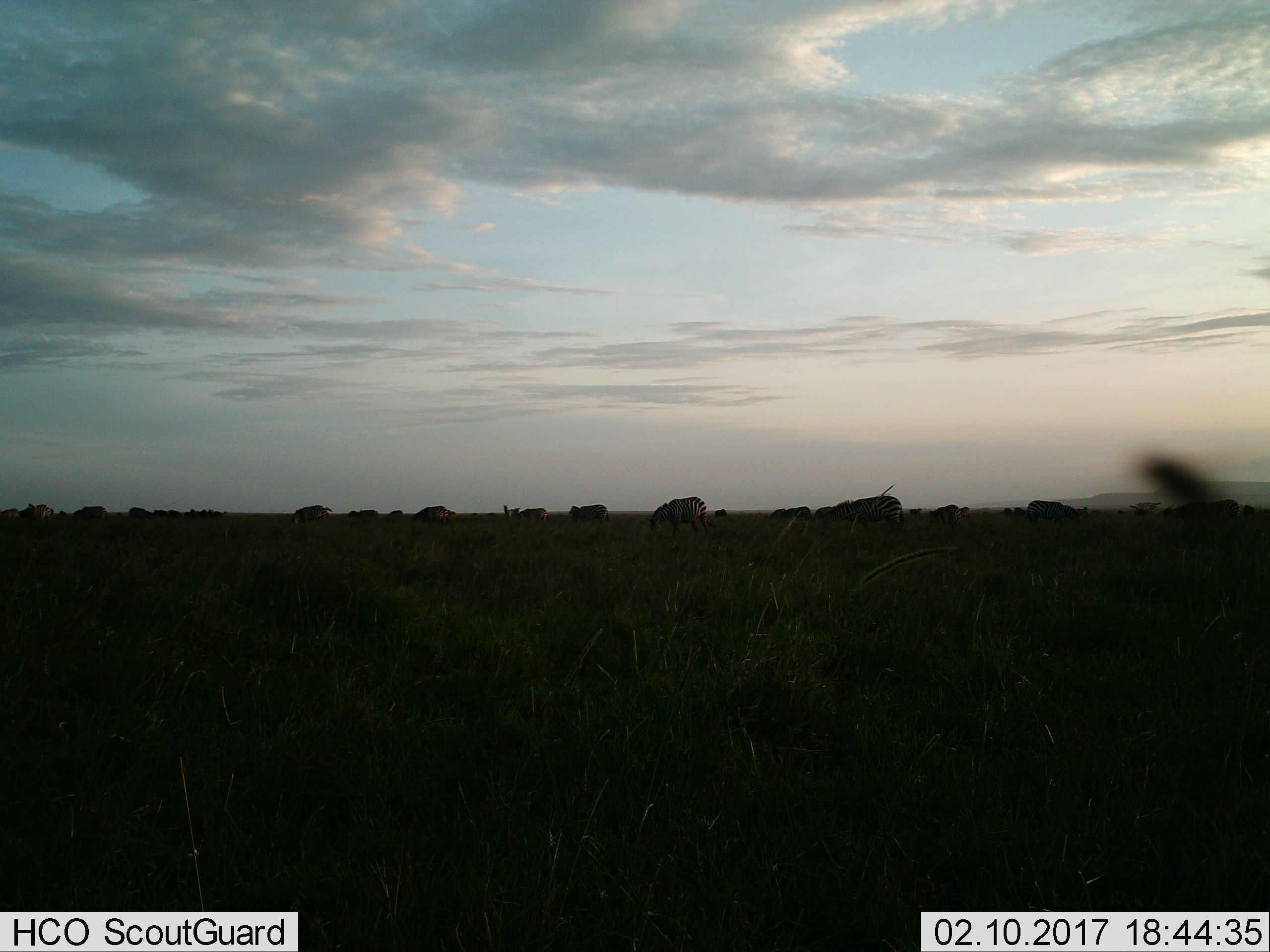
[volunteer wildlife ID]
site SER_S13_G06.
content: unidentified animal